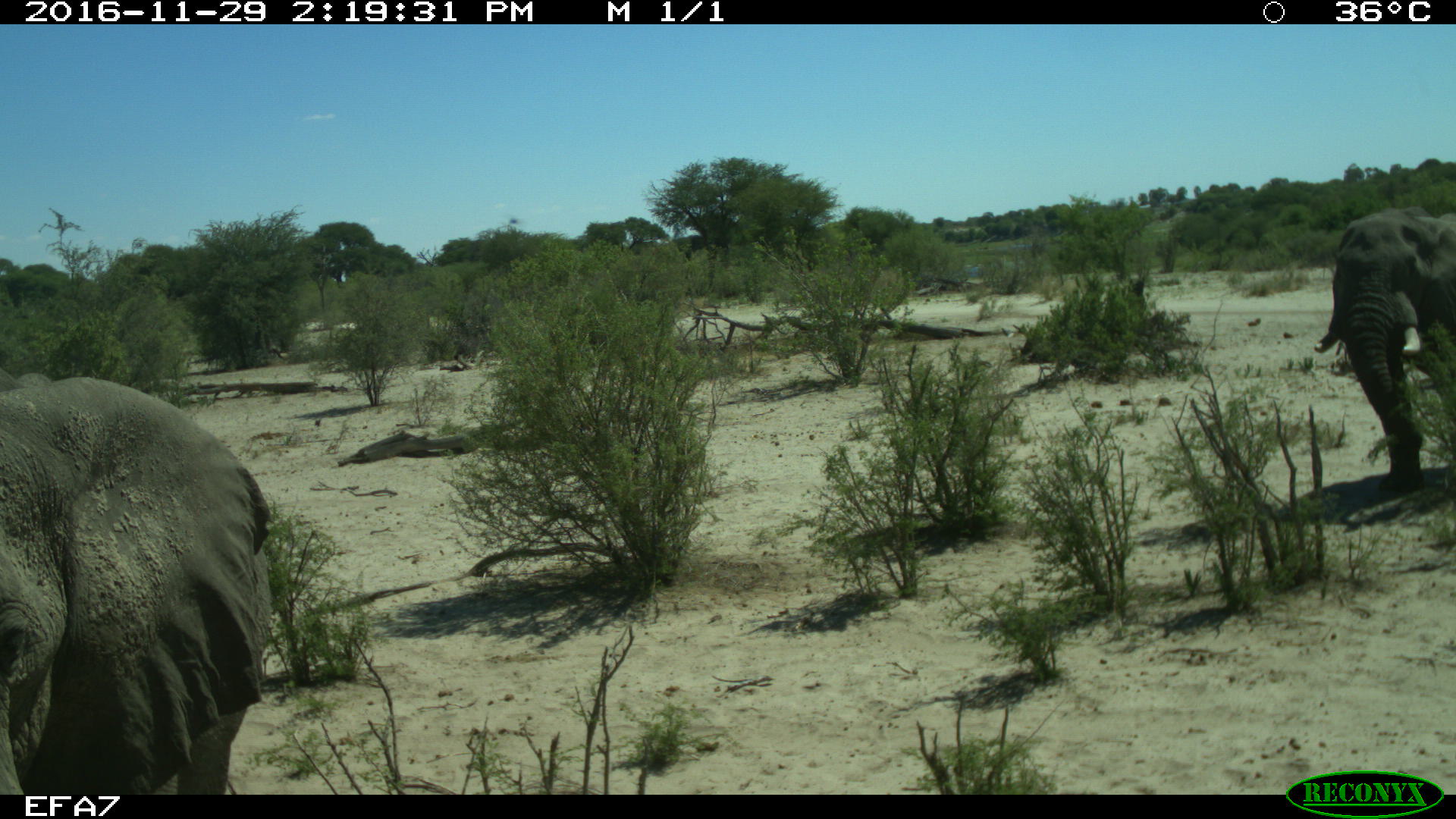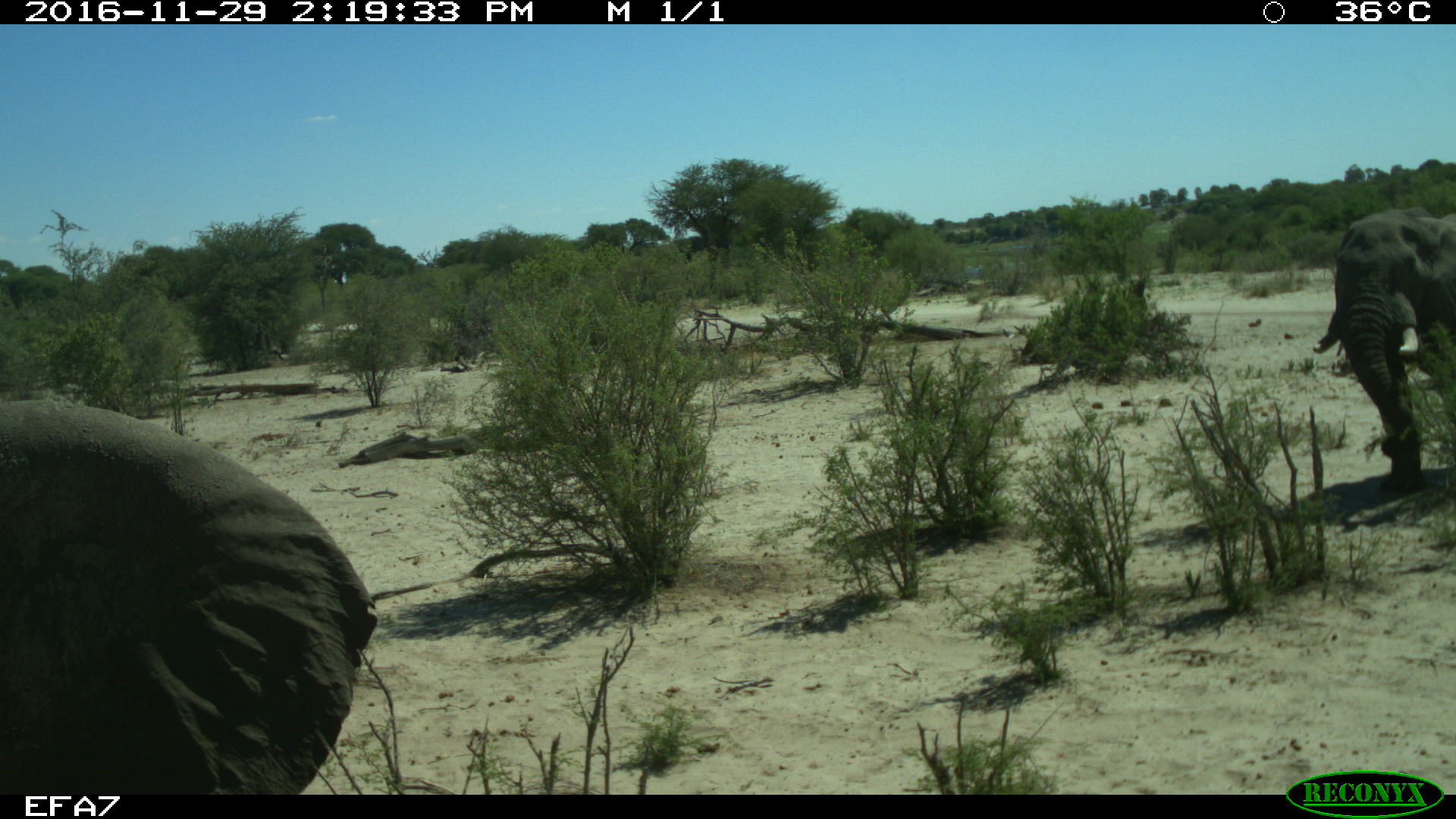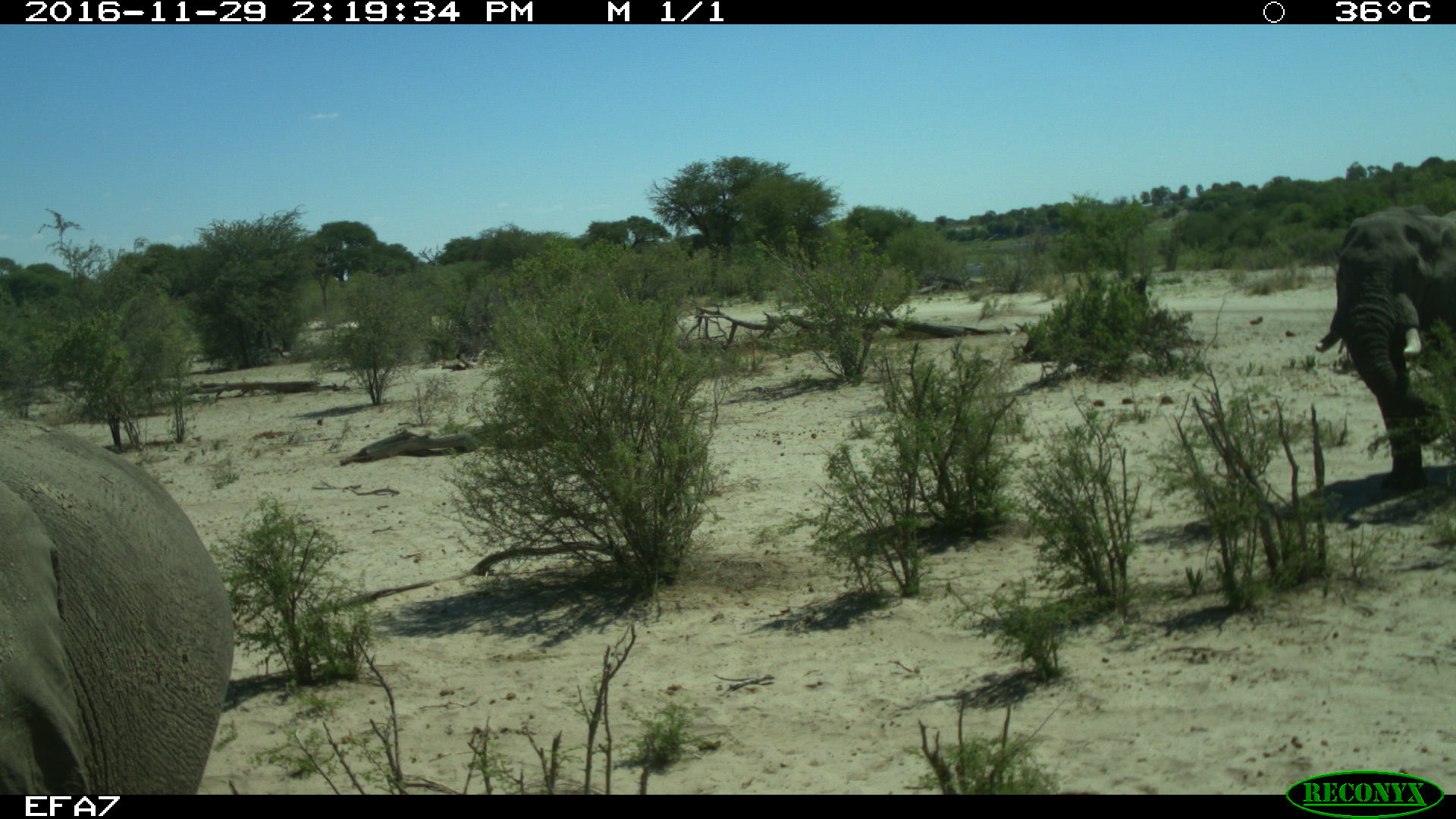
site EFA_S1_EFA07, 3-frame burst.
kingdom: Animalia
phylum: Chordata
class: Mammalia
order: Proboscidea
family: Elephantidae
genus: Loxodonta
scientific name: Loxodonta africana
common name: african bush elephant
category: elephant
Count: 2.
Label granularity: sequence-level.